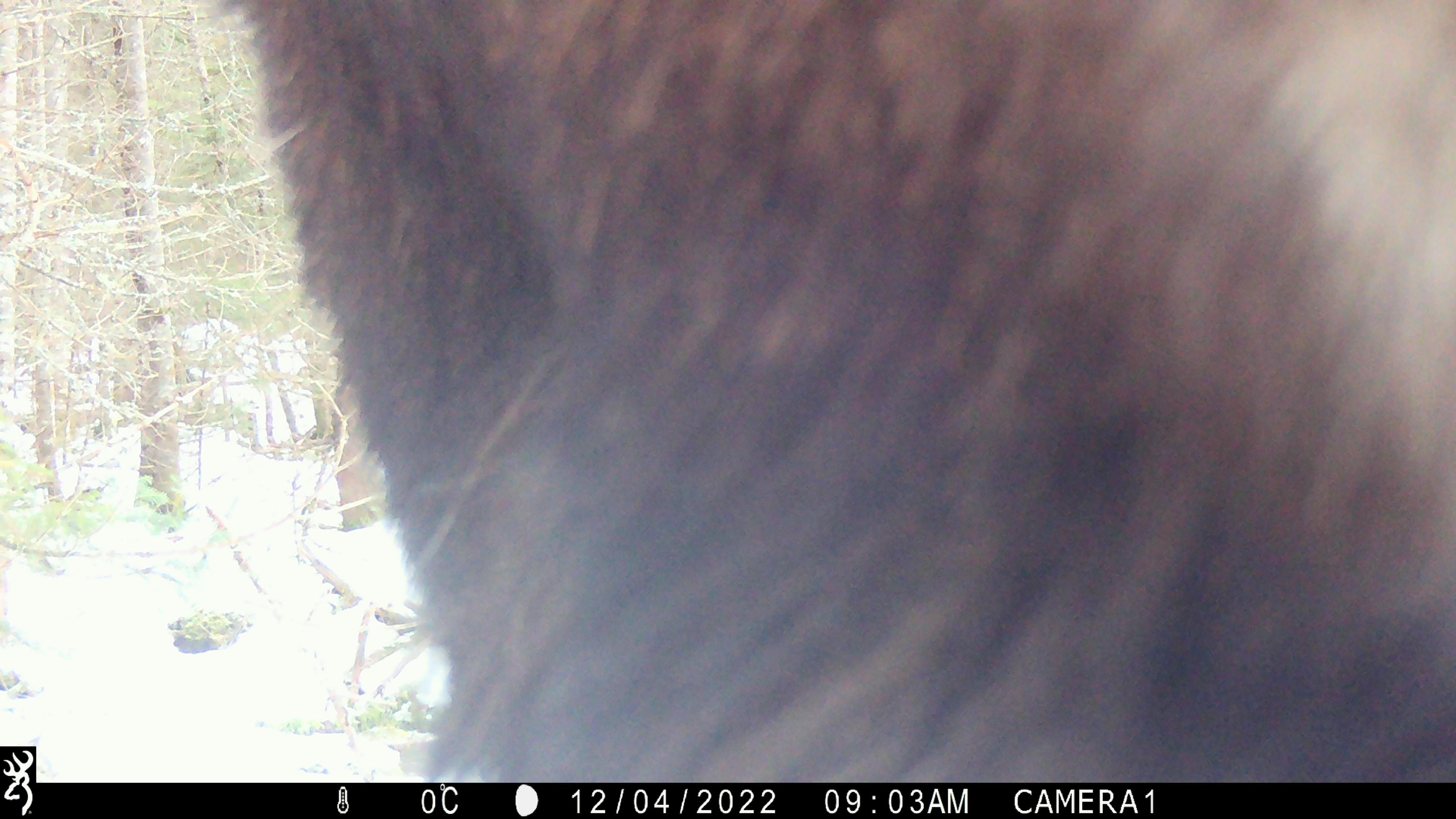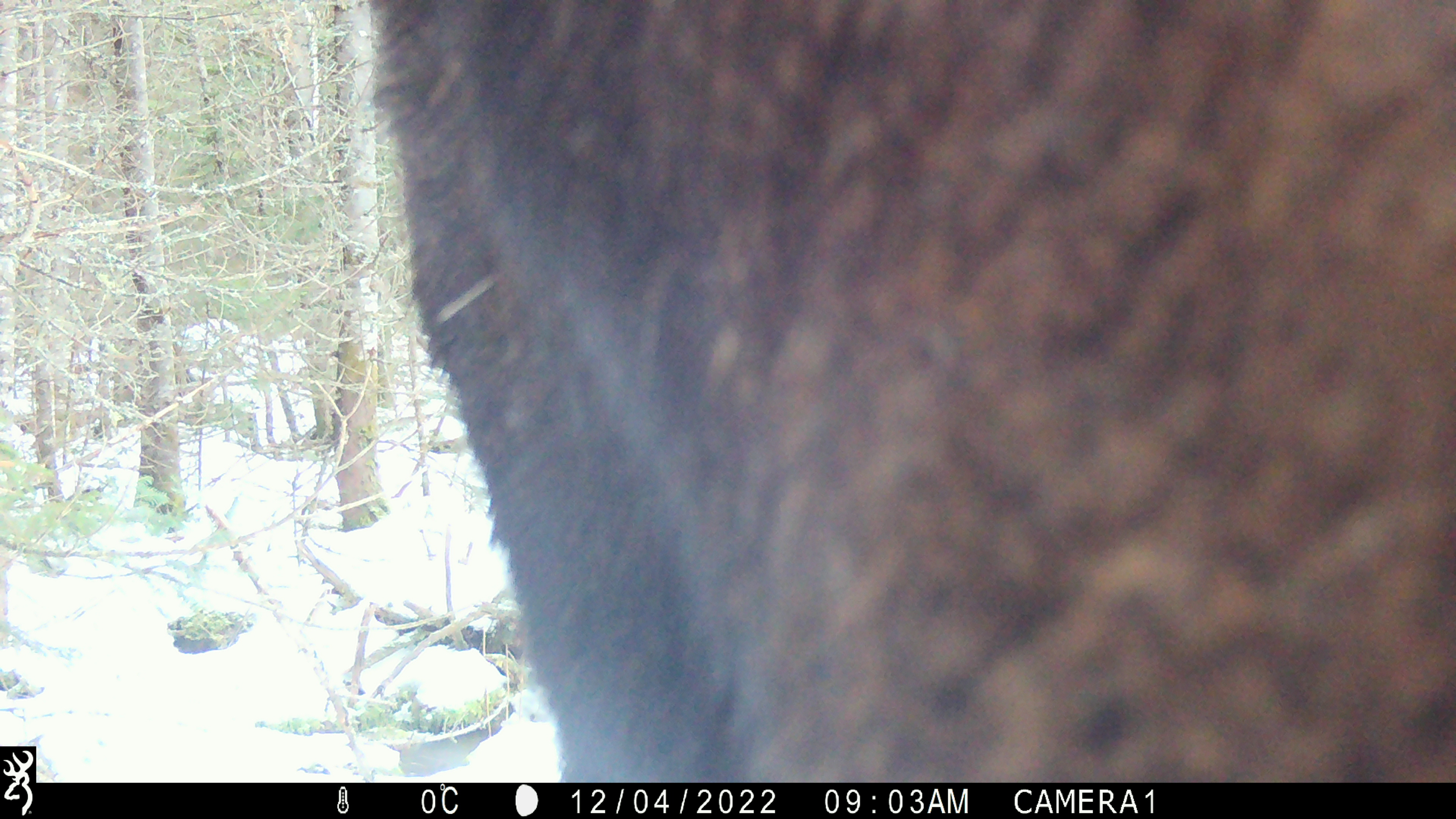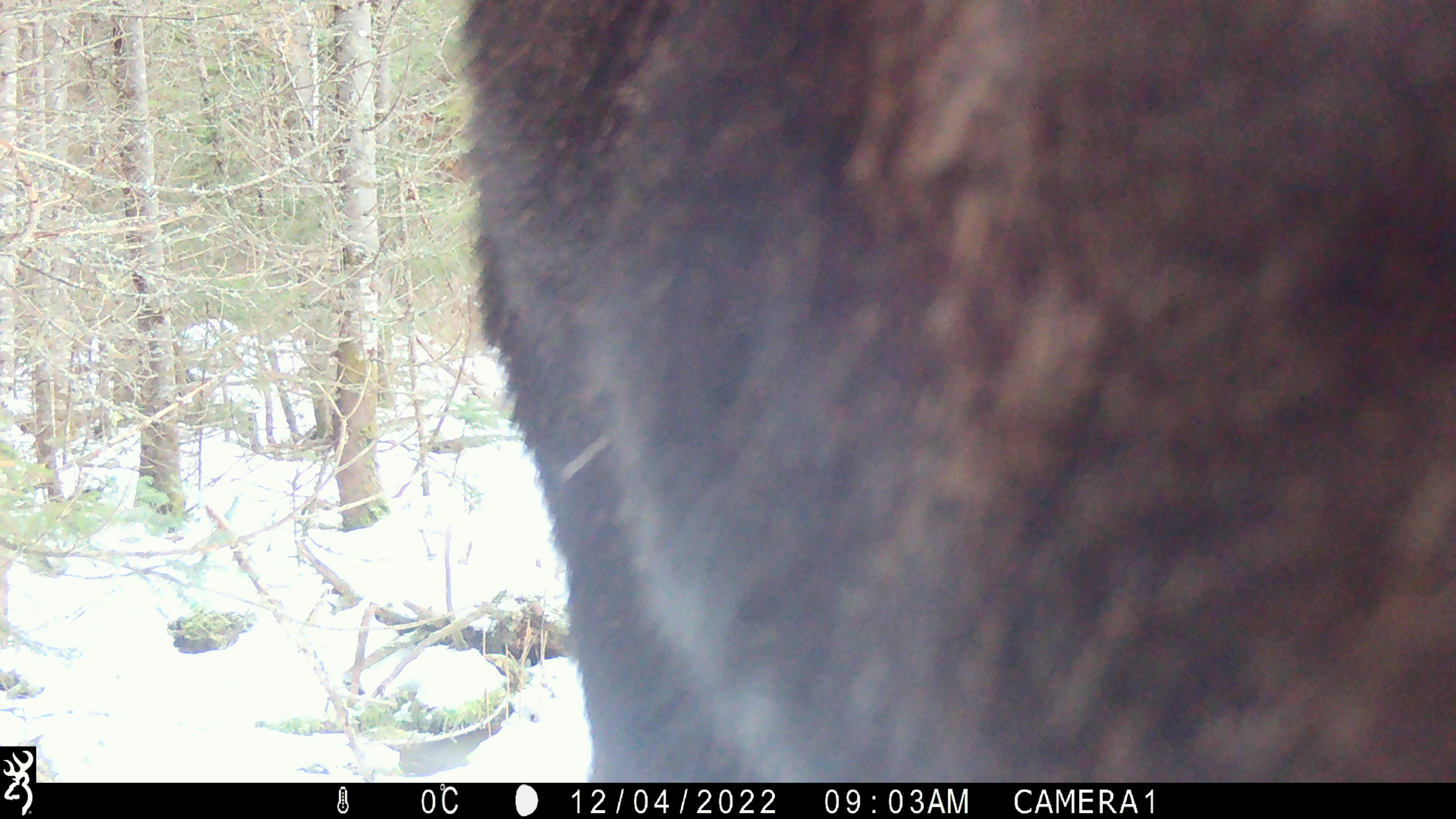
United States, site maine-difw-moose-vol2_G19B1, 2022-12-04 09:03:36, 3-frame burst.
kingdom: Animalia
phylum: Chordata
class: Mammalia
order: Artiodactyla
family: Cervidae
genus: Alces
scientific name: Alces alces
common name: moose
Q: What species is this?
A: Moose (Alces alces).